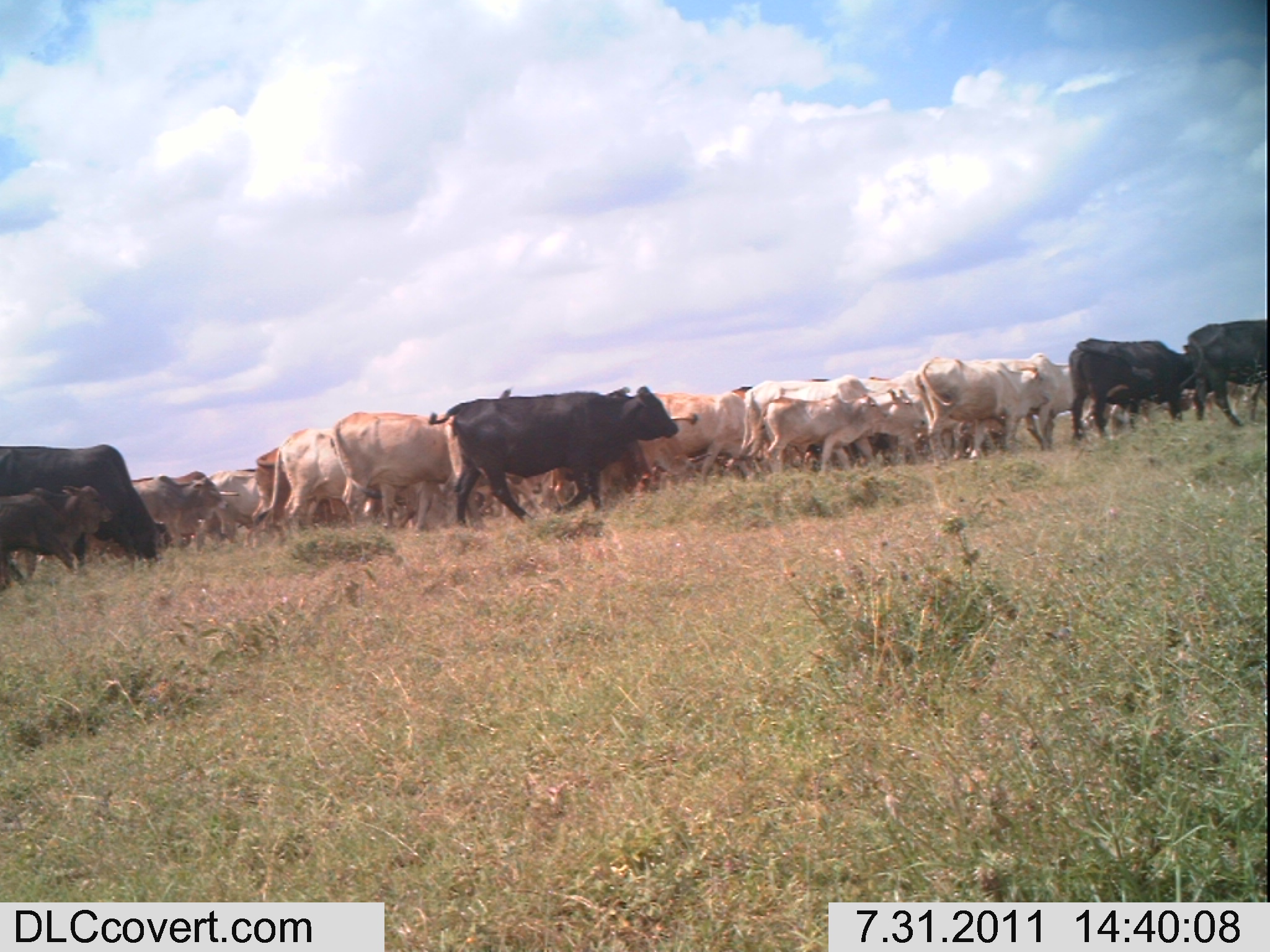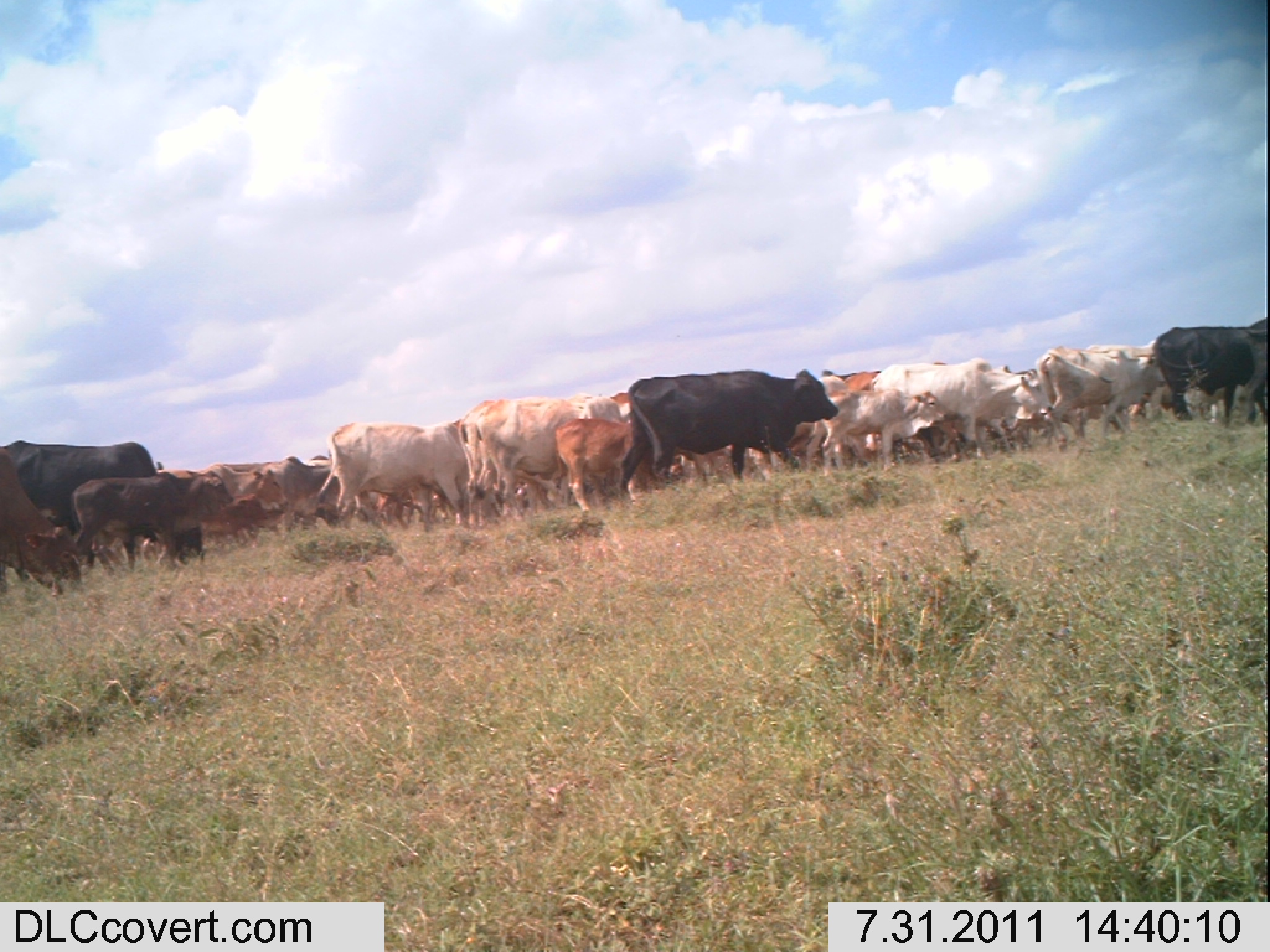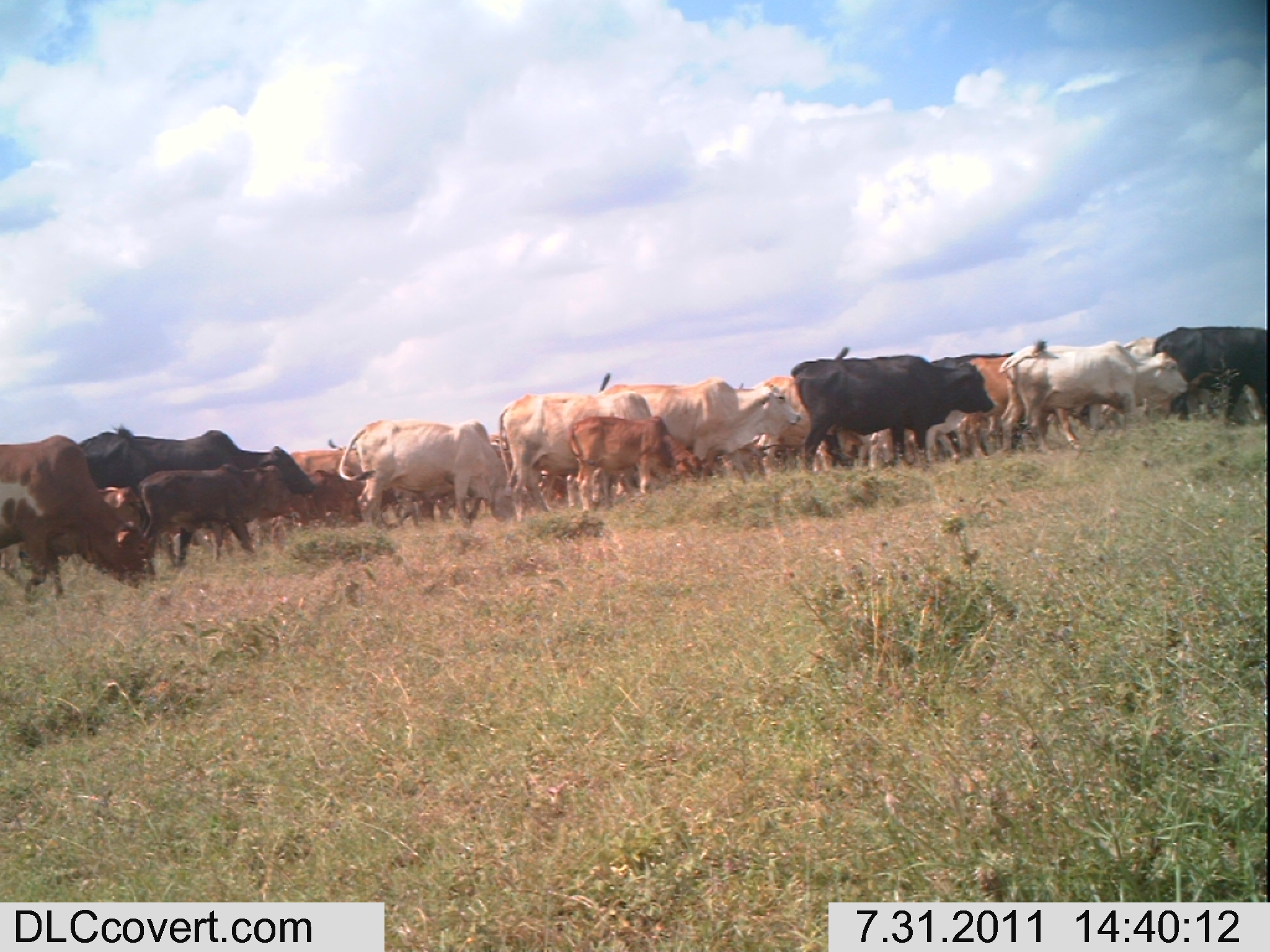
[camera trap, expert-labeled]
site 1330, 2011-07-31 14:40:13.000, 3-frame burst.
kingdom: Animalia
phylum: Chordata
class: Mammalia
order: Artiodactyla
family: Bovidae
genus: Bos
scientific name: Bos taurus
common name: domestic cattle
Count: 16.